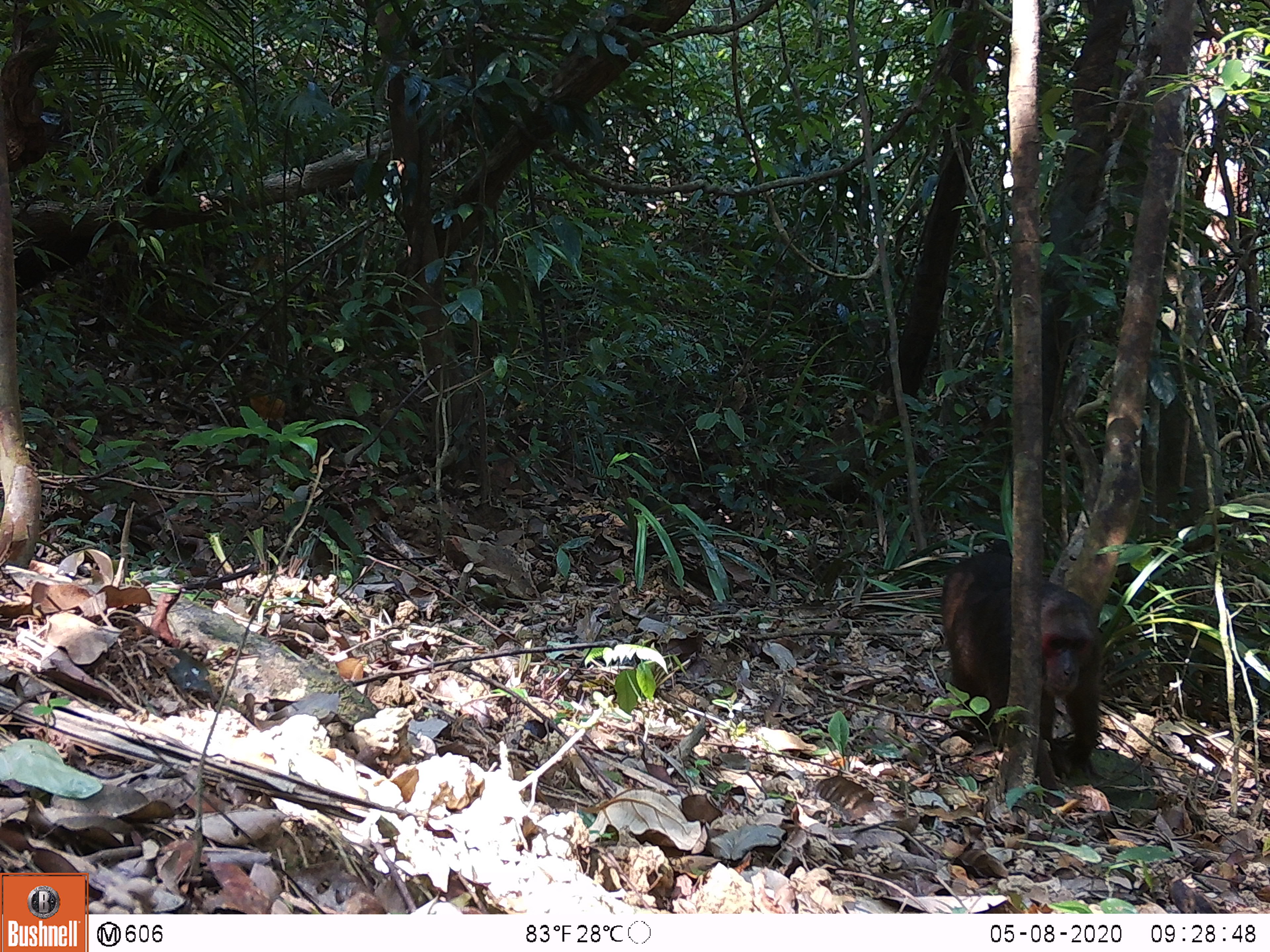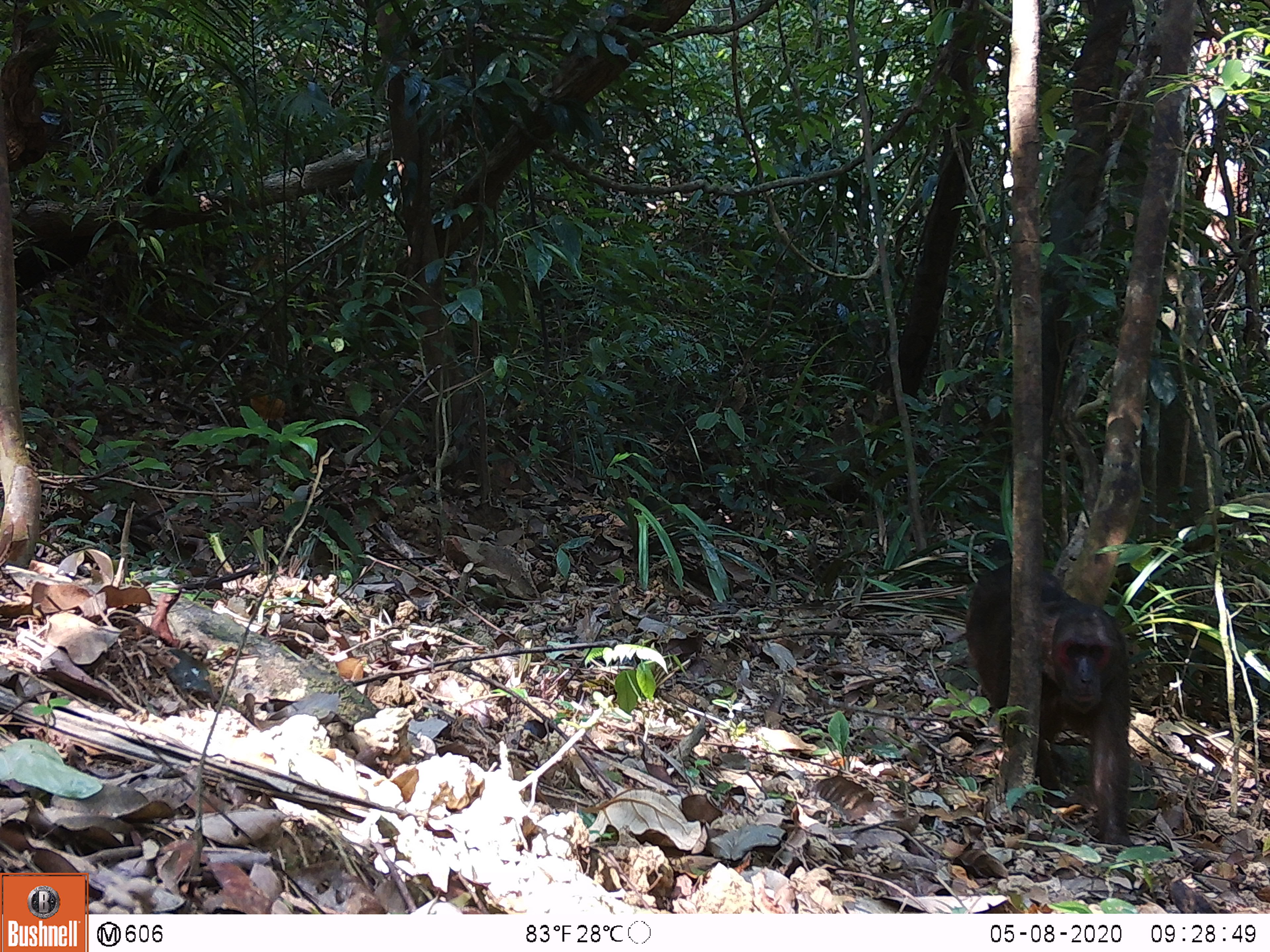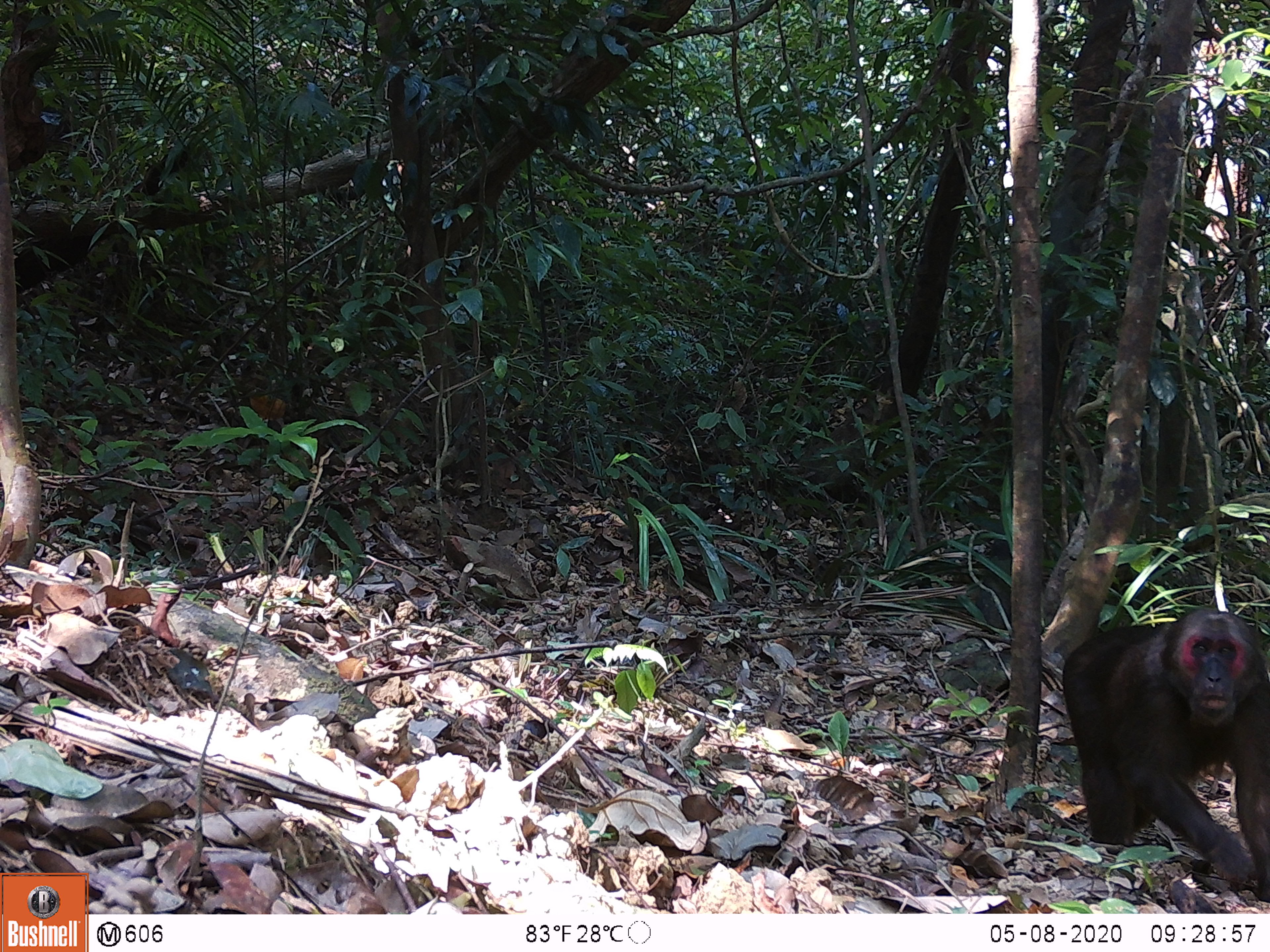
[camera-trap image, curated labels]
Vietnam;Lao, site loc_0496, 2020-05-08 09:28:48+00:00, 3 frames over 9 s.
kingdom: Animalia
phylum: Chordata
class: Mammalia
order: Primates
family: Cercopithecidae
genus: Macaca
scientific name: Macaca arctoides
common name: stump-tailed macaque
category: stump tailed macaque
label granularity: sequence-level